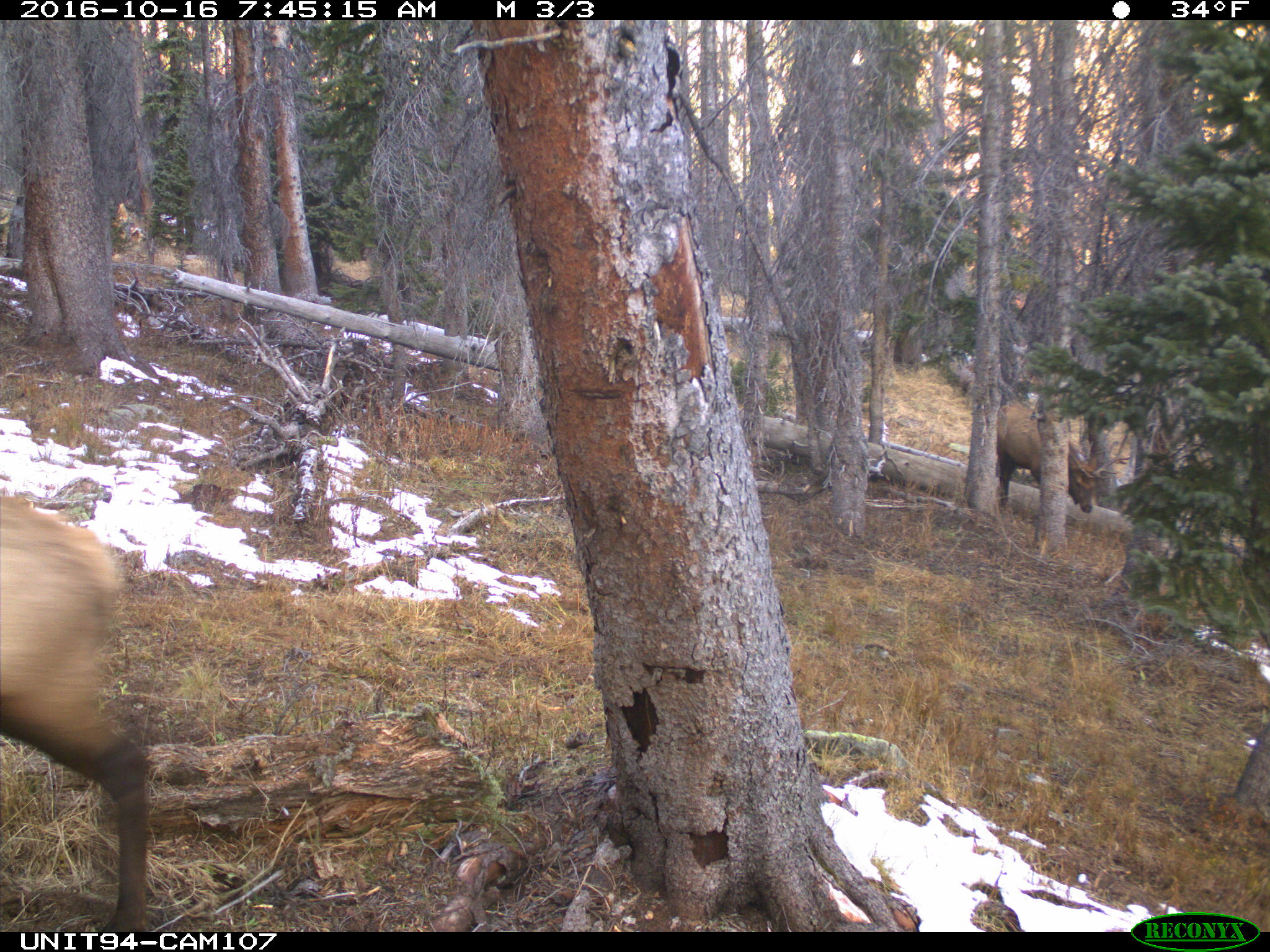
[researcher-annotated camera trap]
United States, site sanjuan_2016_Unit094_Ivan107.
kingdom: Animalia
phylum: Chordata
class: Mammalia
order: Artiodactyla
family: Cervidae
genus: Cervus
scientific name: Cervus elaphus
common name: red deer